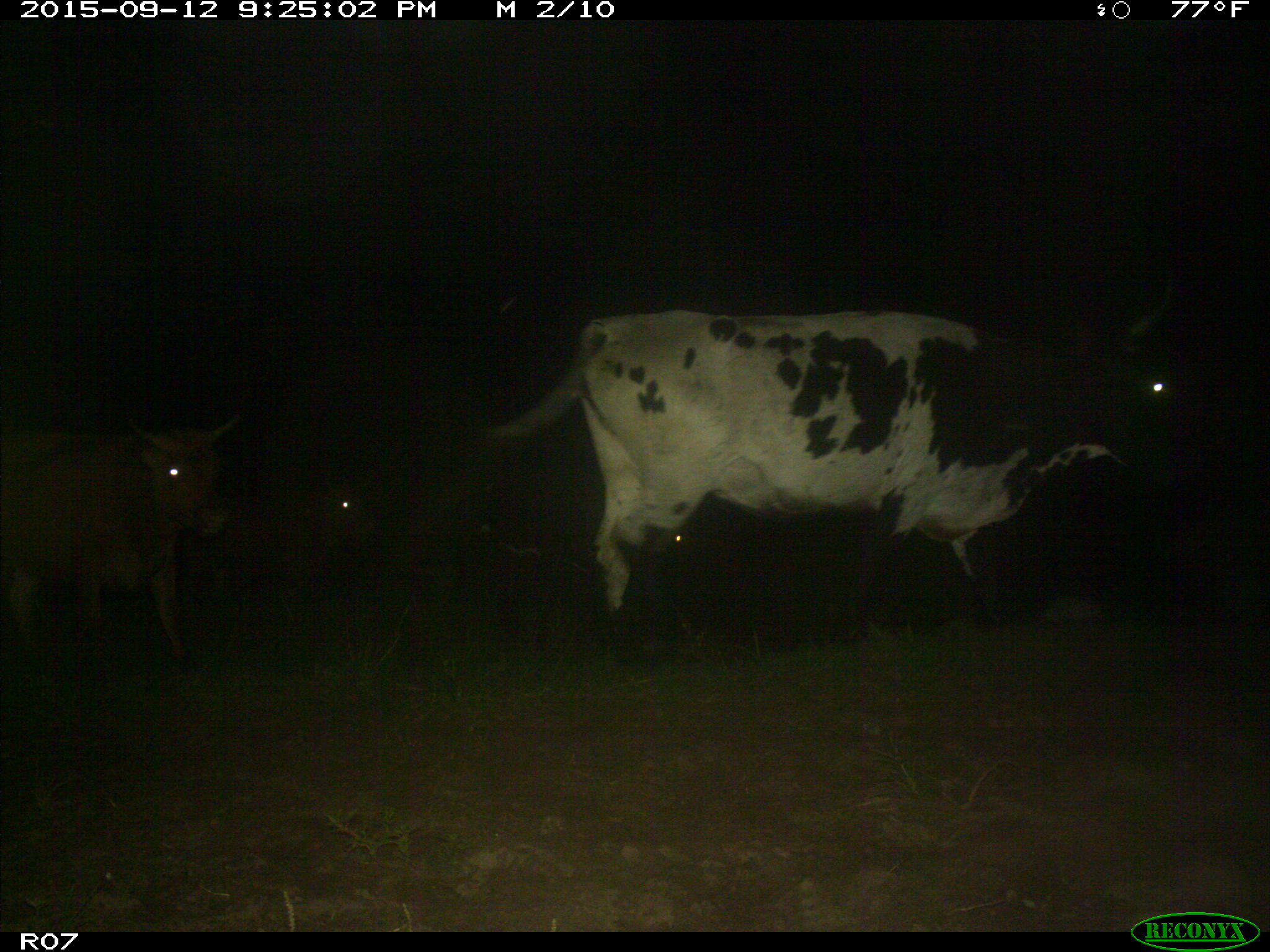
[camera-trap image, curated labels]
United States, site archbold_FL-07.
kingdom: Animalia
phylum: Chordata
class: Mammalia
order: Artiodactyla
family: Bovidae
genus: Bos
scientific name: Bos taurus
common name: domestic cow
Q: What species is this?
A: Bos taurus (domestic cow).